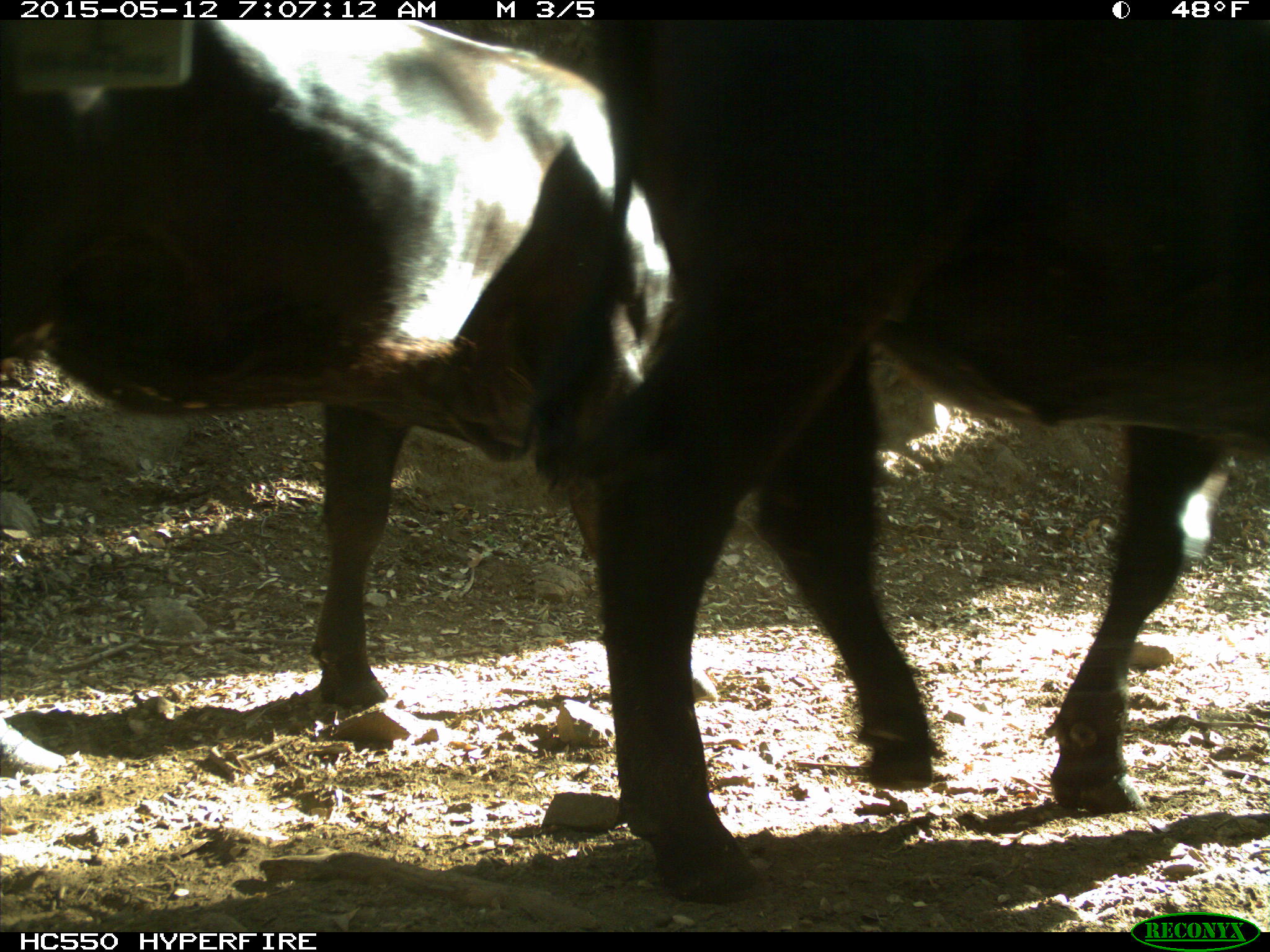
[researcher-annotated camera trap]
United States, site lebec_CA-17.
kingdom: Animalia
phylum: Chordata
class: Mammalia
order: Artiodactyla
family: Bovidae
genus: Bos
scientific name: Bos taurus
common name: domestic cow